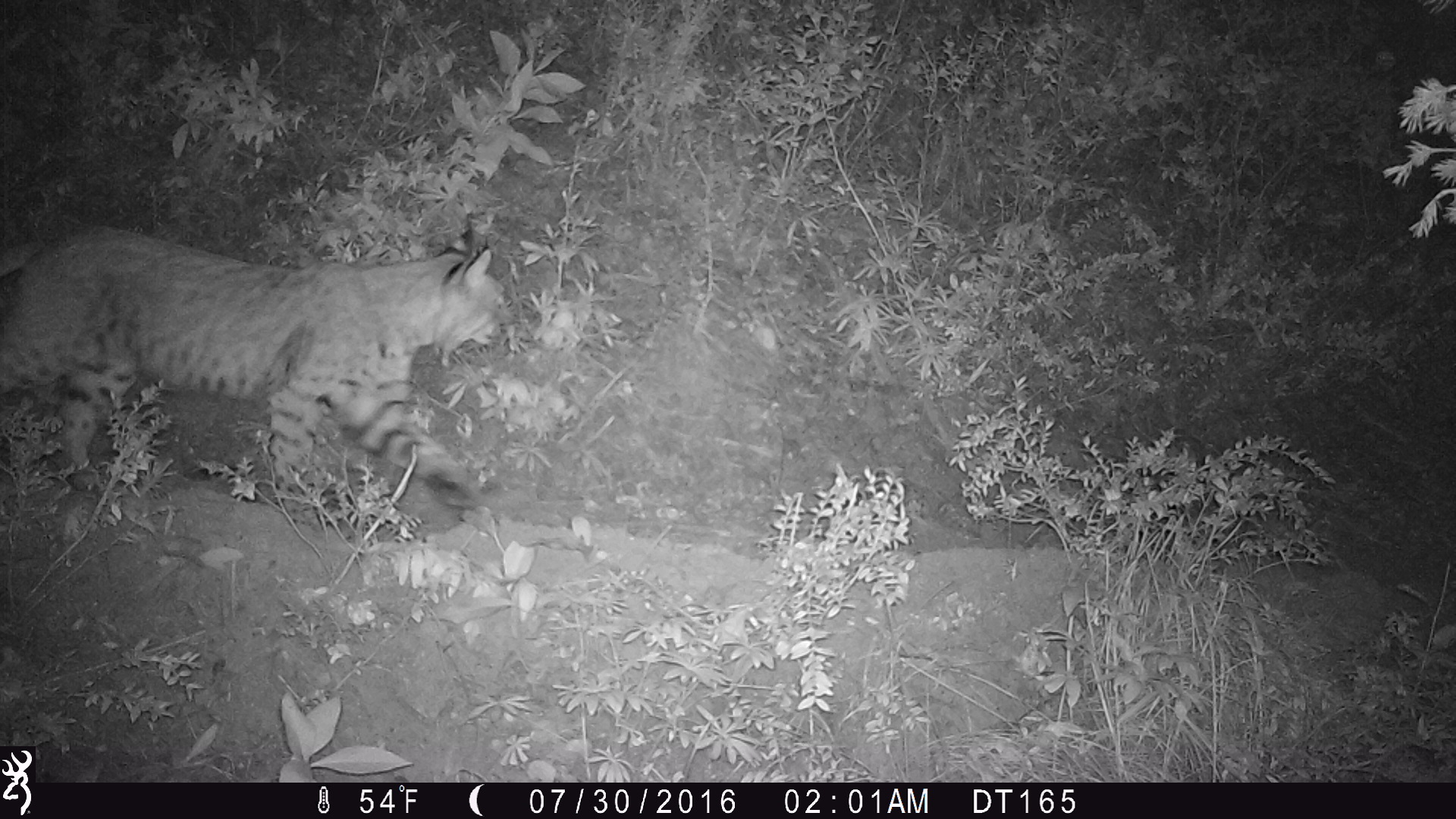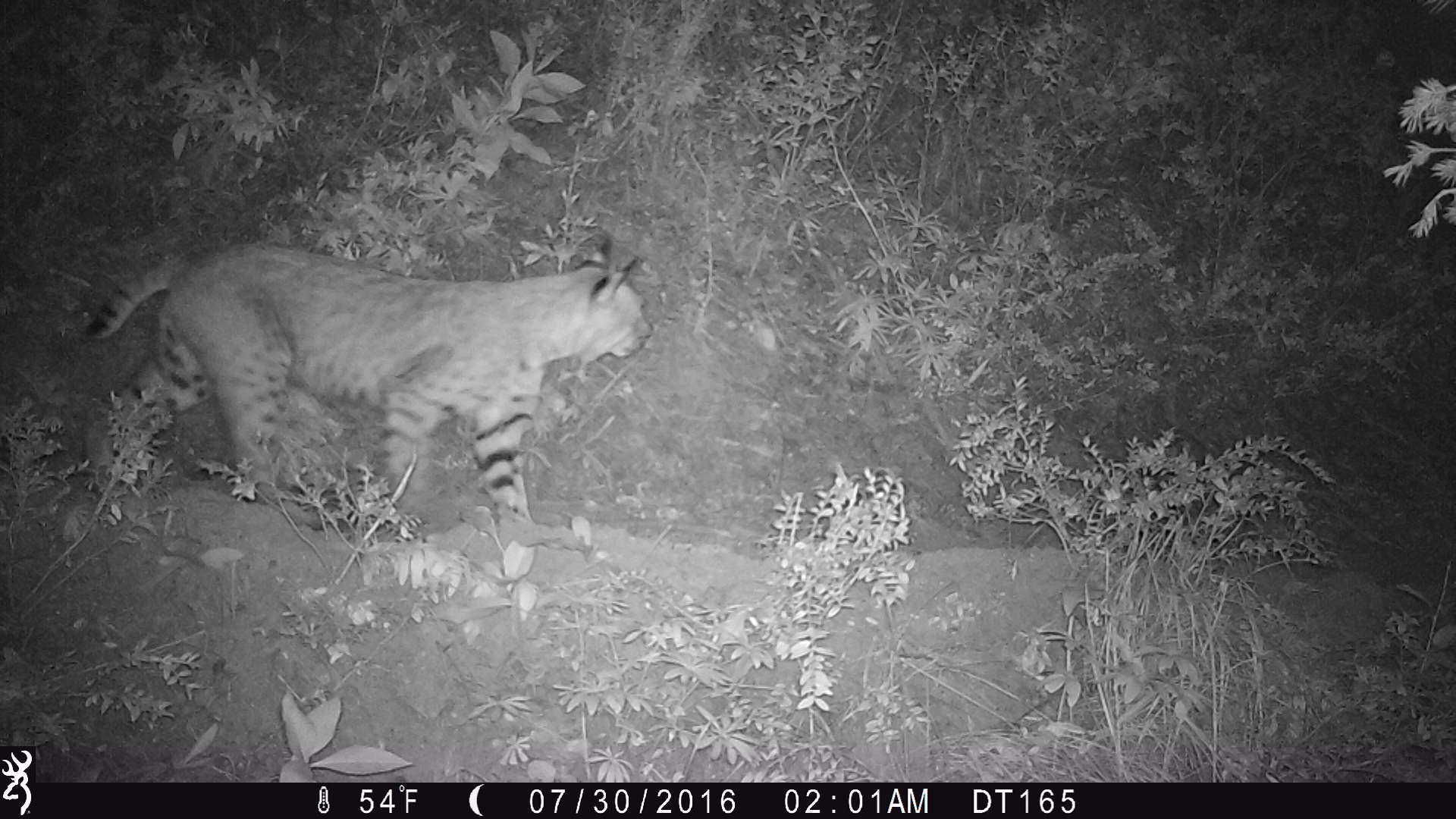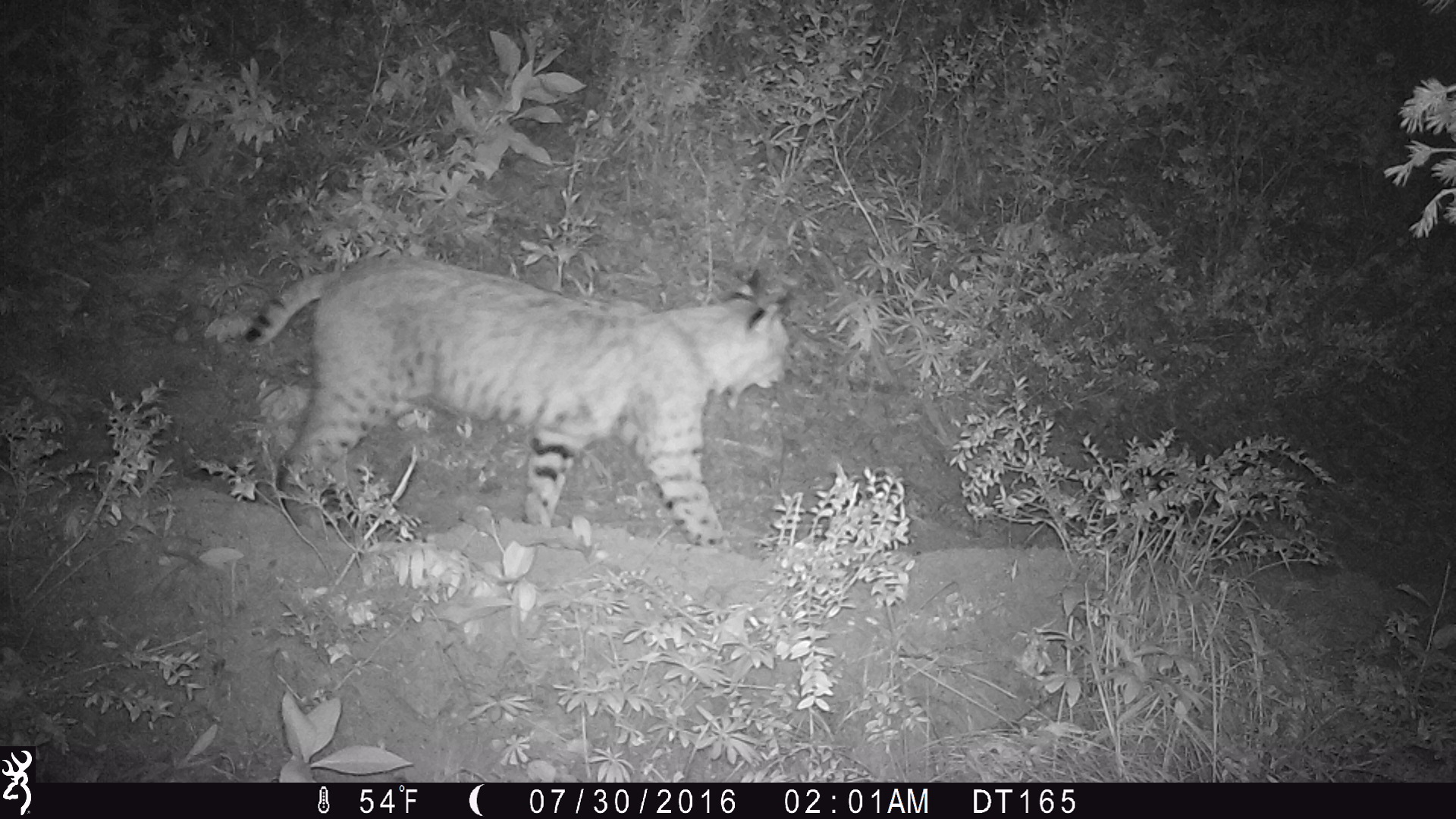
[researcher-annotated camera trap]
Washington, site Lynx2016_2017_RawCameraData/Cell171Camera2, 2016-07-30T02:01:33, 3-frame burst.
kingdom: Animalia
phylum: Chordata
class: Mammalia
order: Carnivora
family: Felidae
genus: Lynx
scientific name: Lynx rufus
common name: bobcat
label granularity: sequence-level